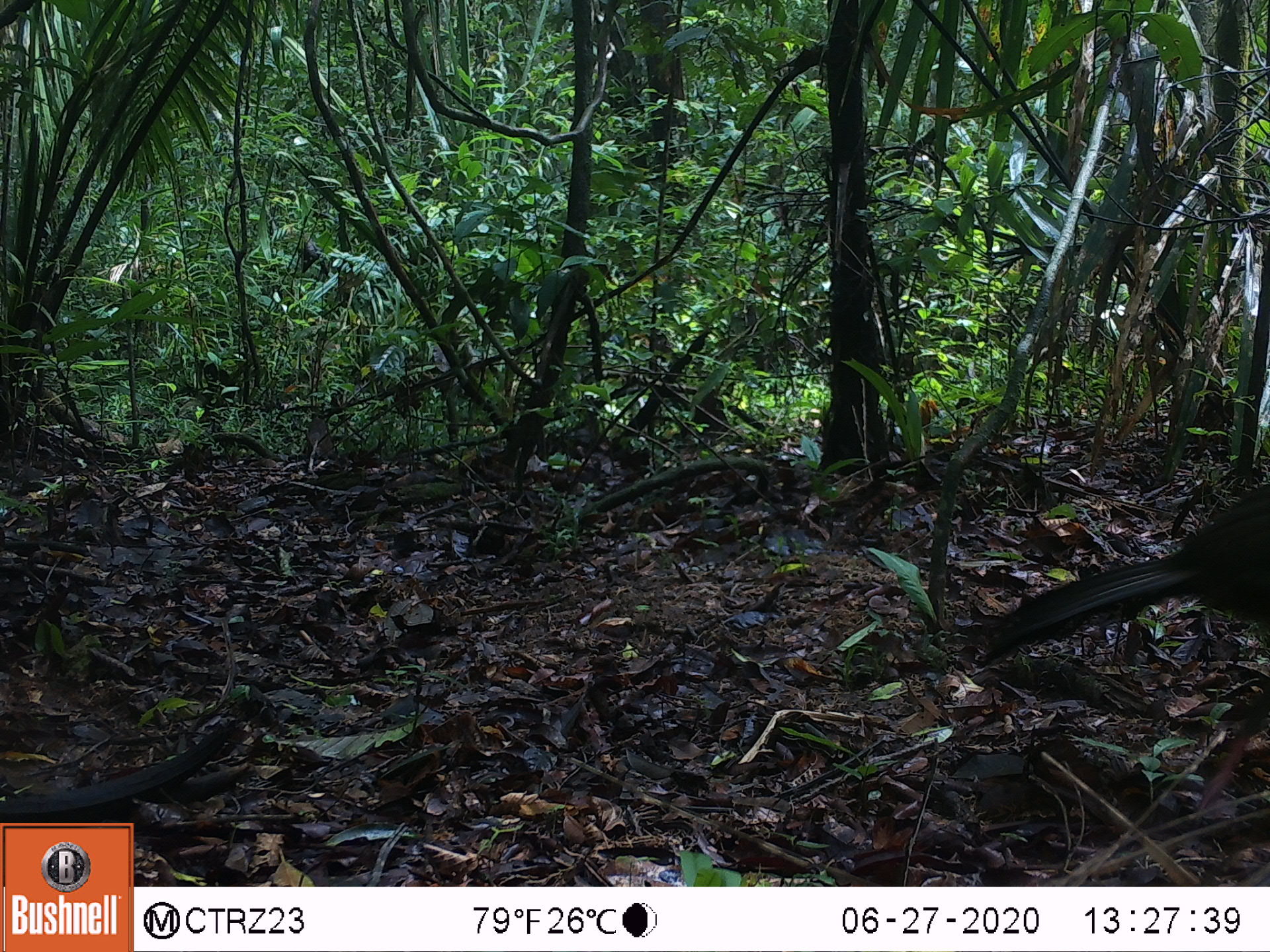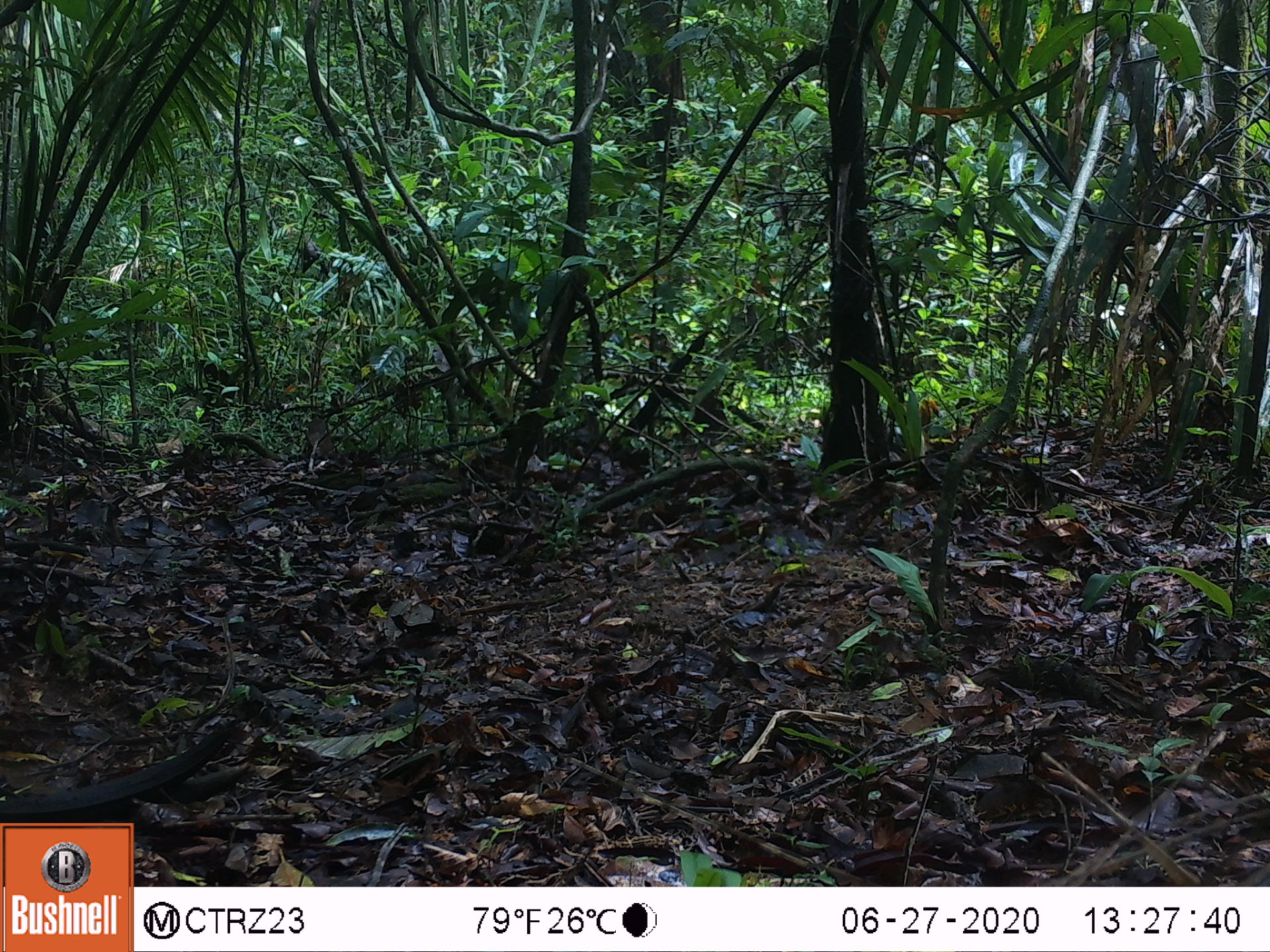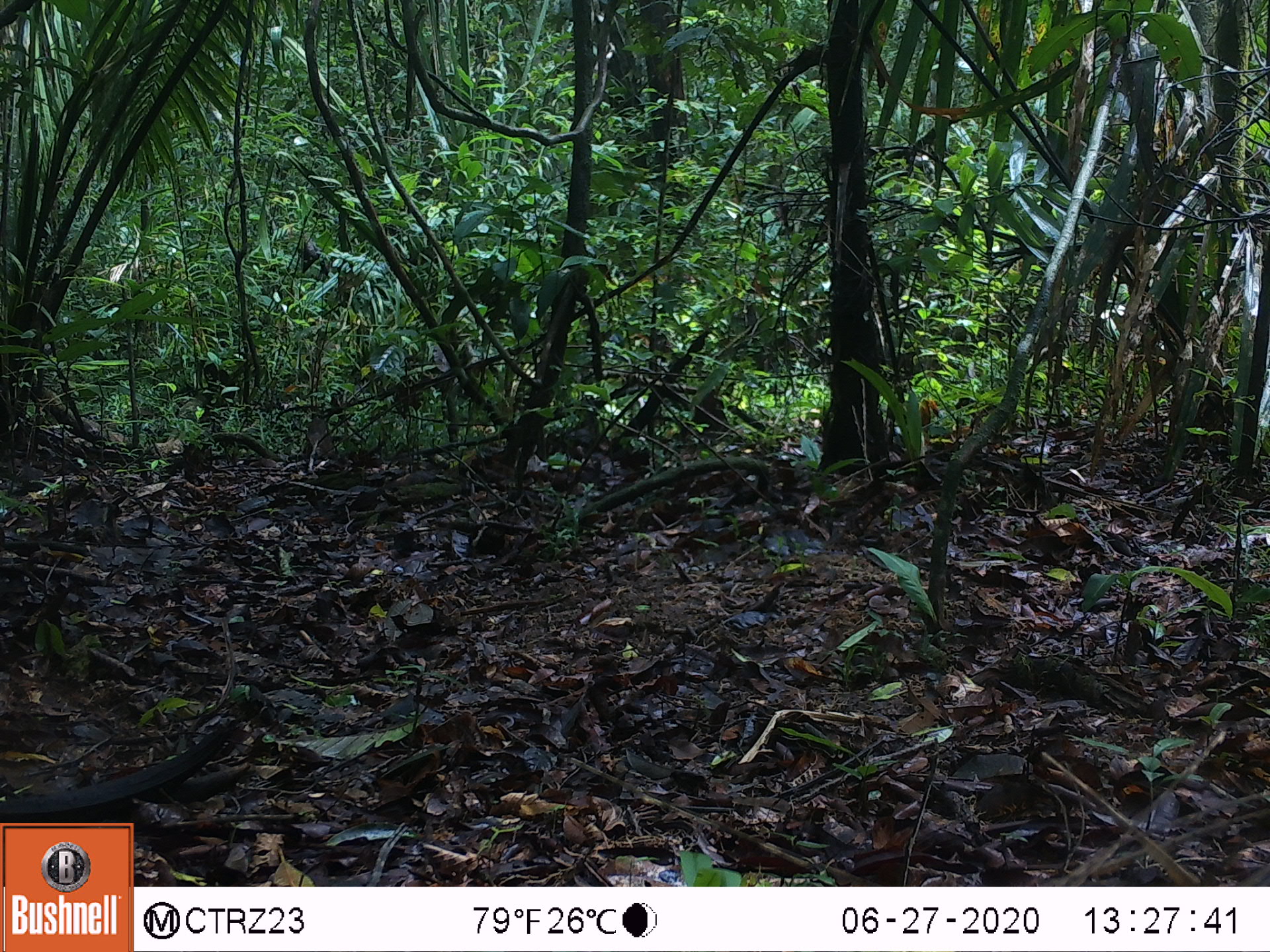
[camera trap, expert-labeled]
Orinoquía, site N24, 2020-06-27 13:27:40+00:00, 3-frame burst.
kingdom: Animalia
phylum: Chordata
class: Aves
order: Galliformes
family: Cracidae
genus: Penelope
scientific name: Penelope jacquacu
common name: spix's guan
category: spixs guan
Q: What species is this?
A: Spixs guan (spix's guan) (Penelope jacquacu).